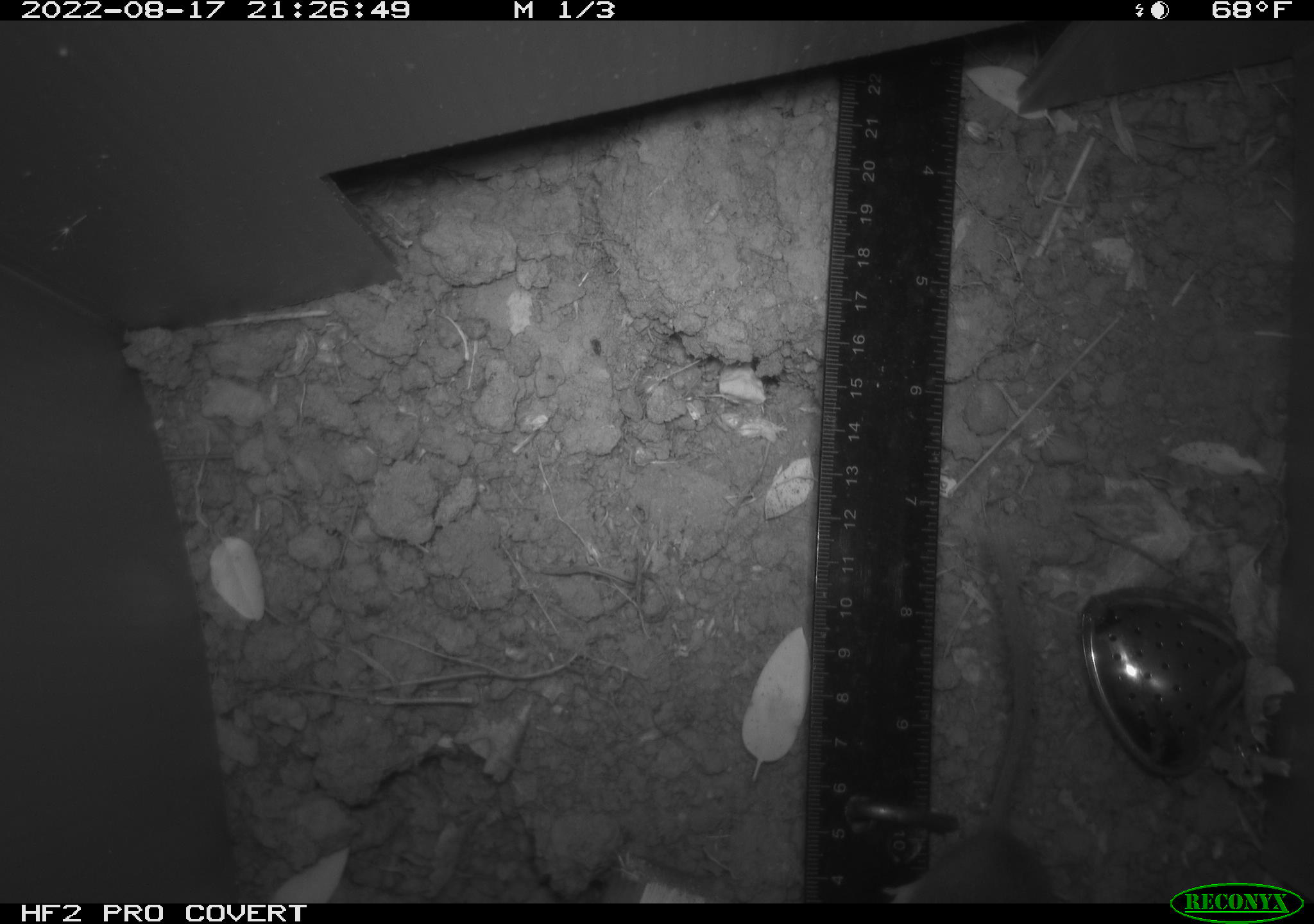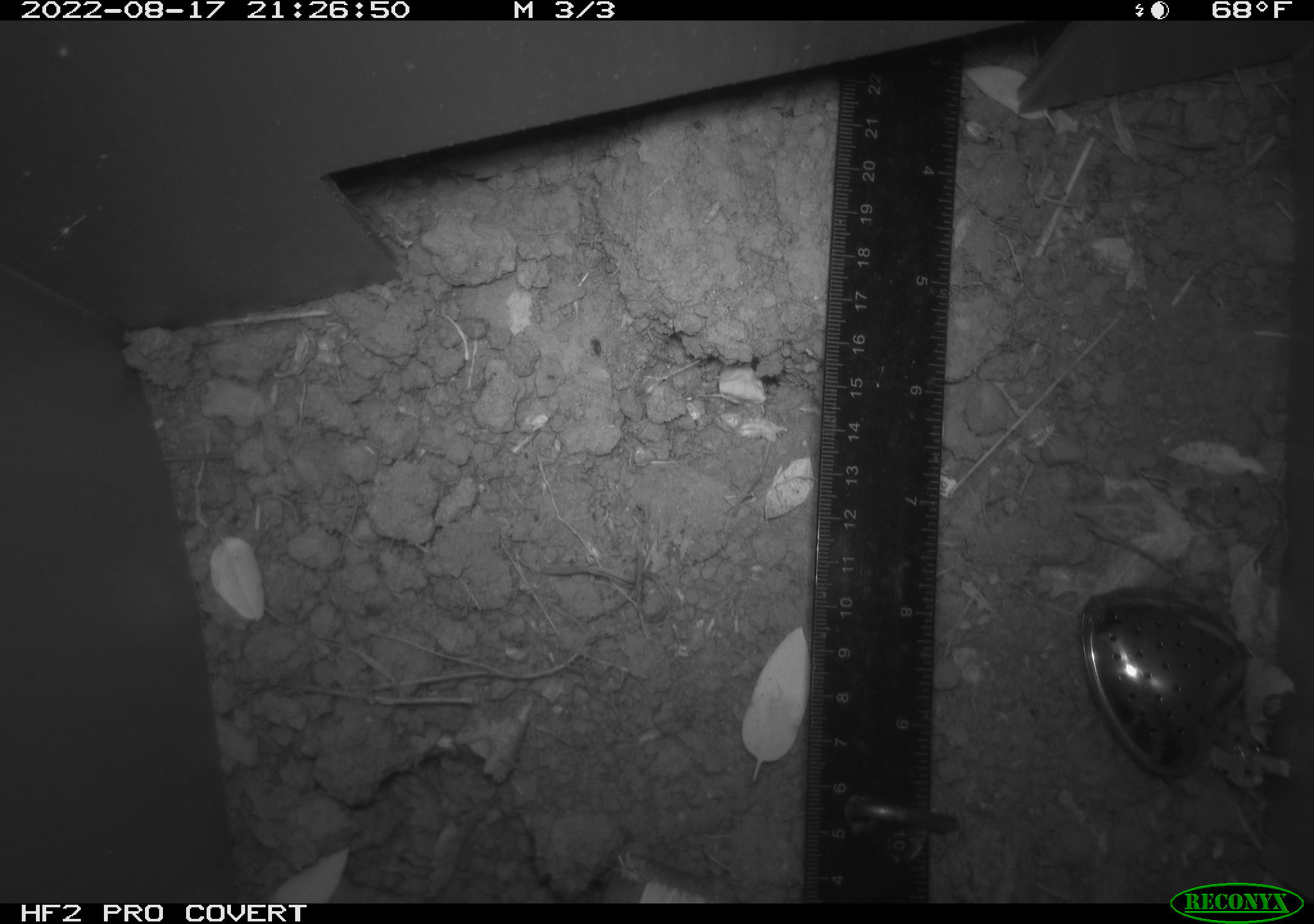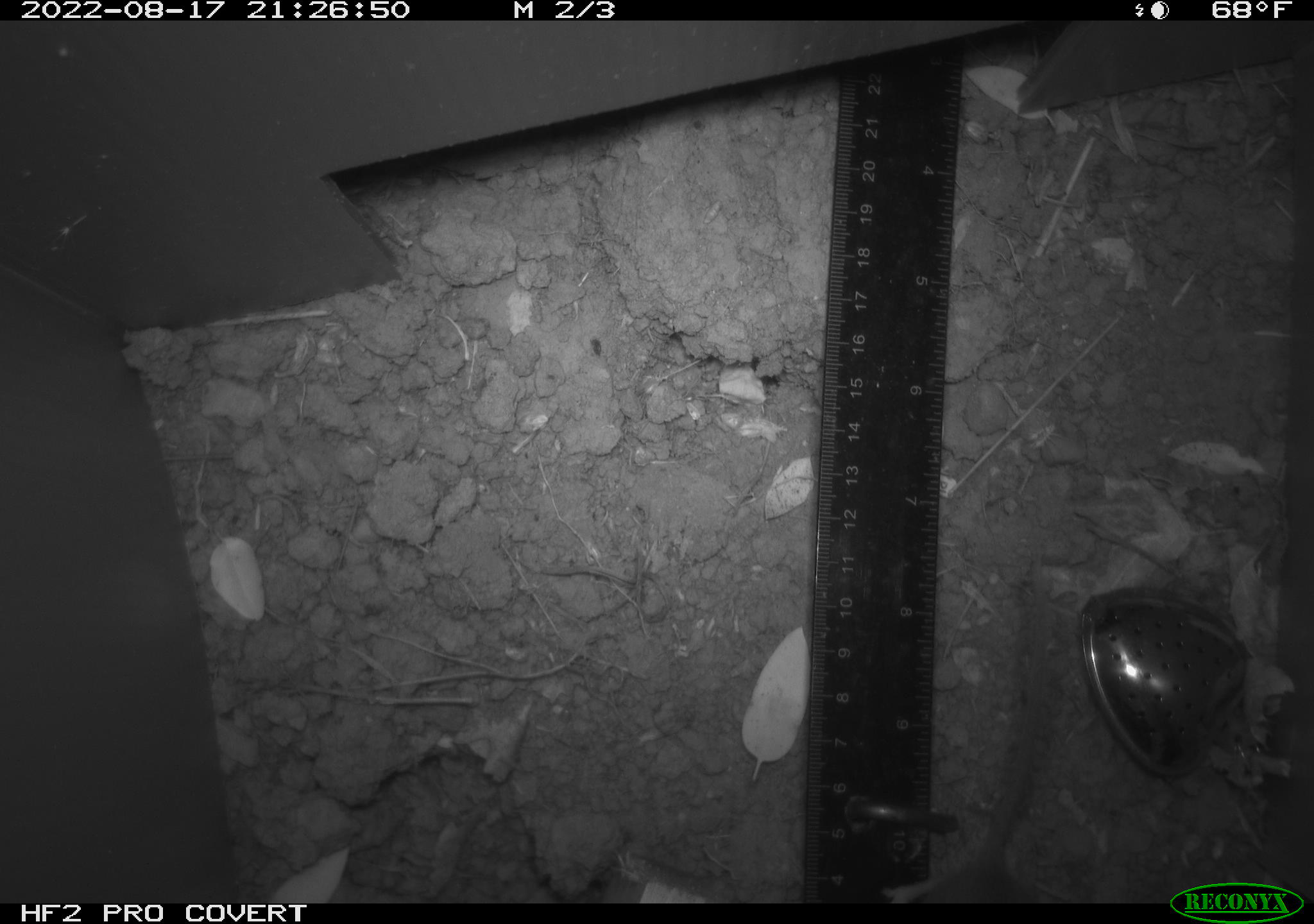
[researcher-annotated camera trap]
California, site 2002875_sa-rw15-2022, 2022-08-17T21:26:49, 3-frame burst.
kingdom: Animalia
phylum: Chordata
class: Mammalia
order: Rodentia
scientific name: Rodentia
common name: mouse species